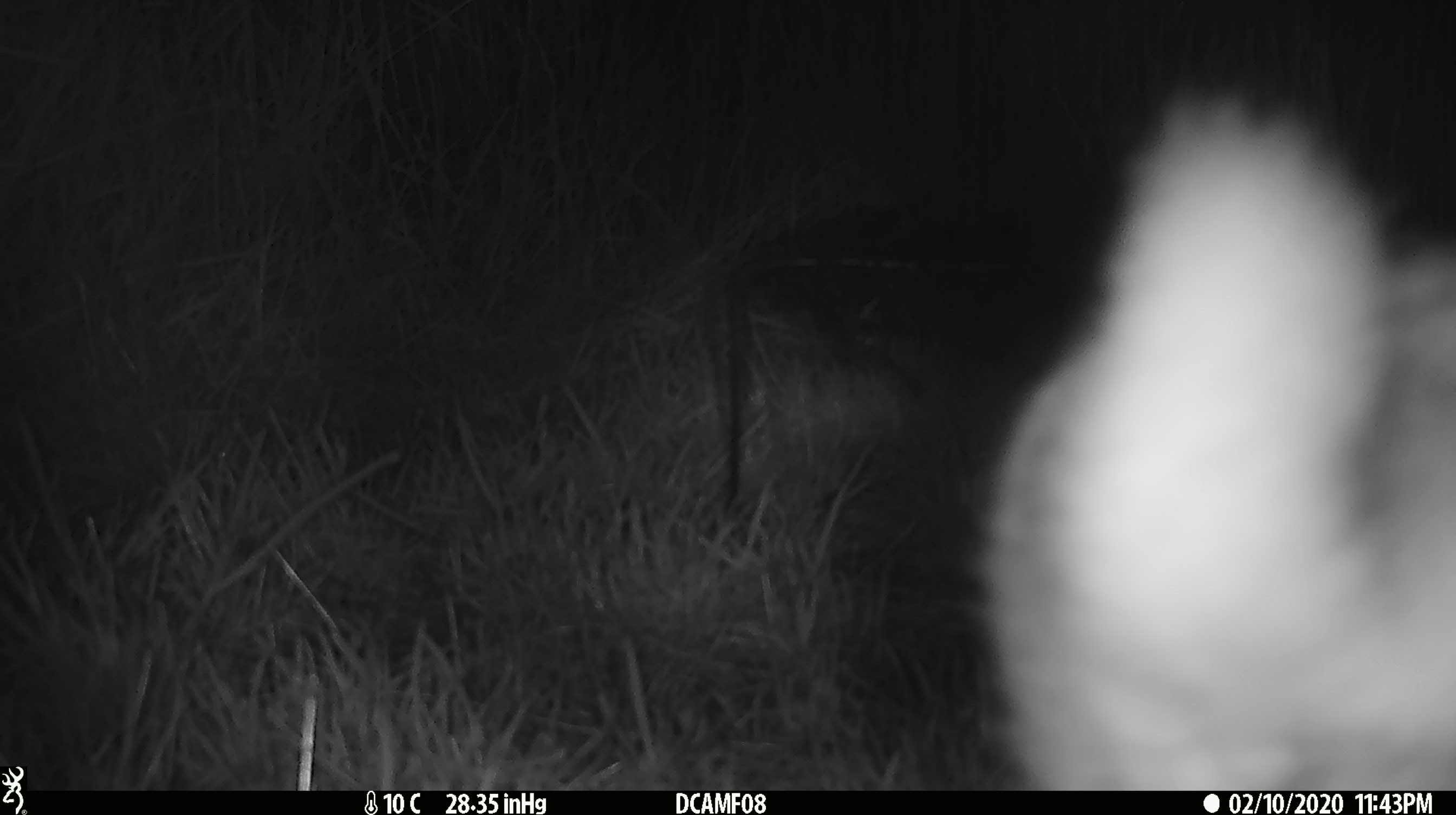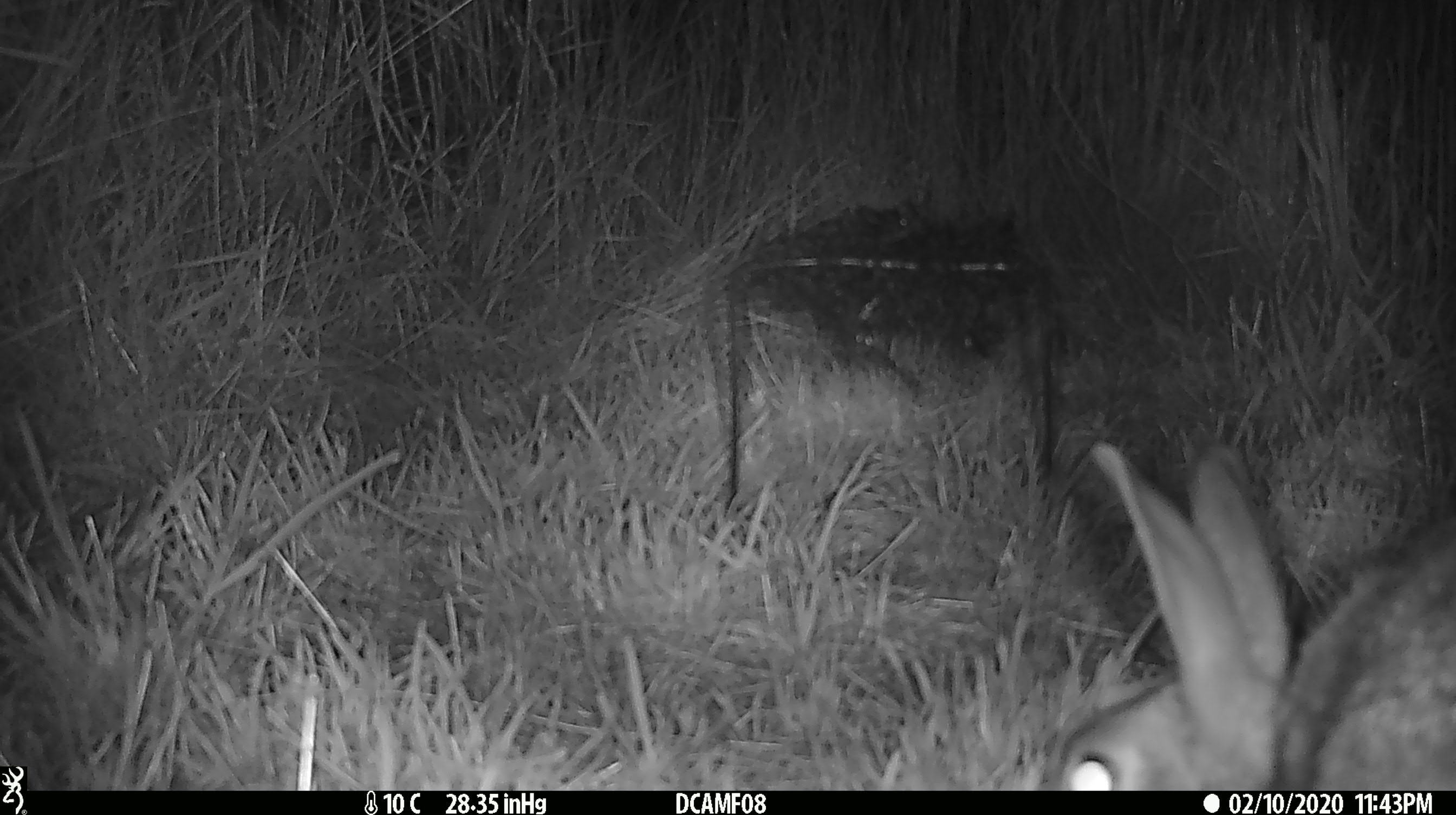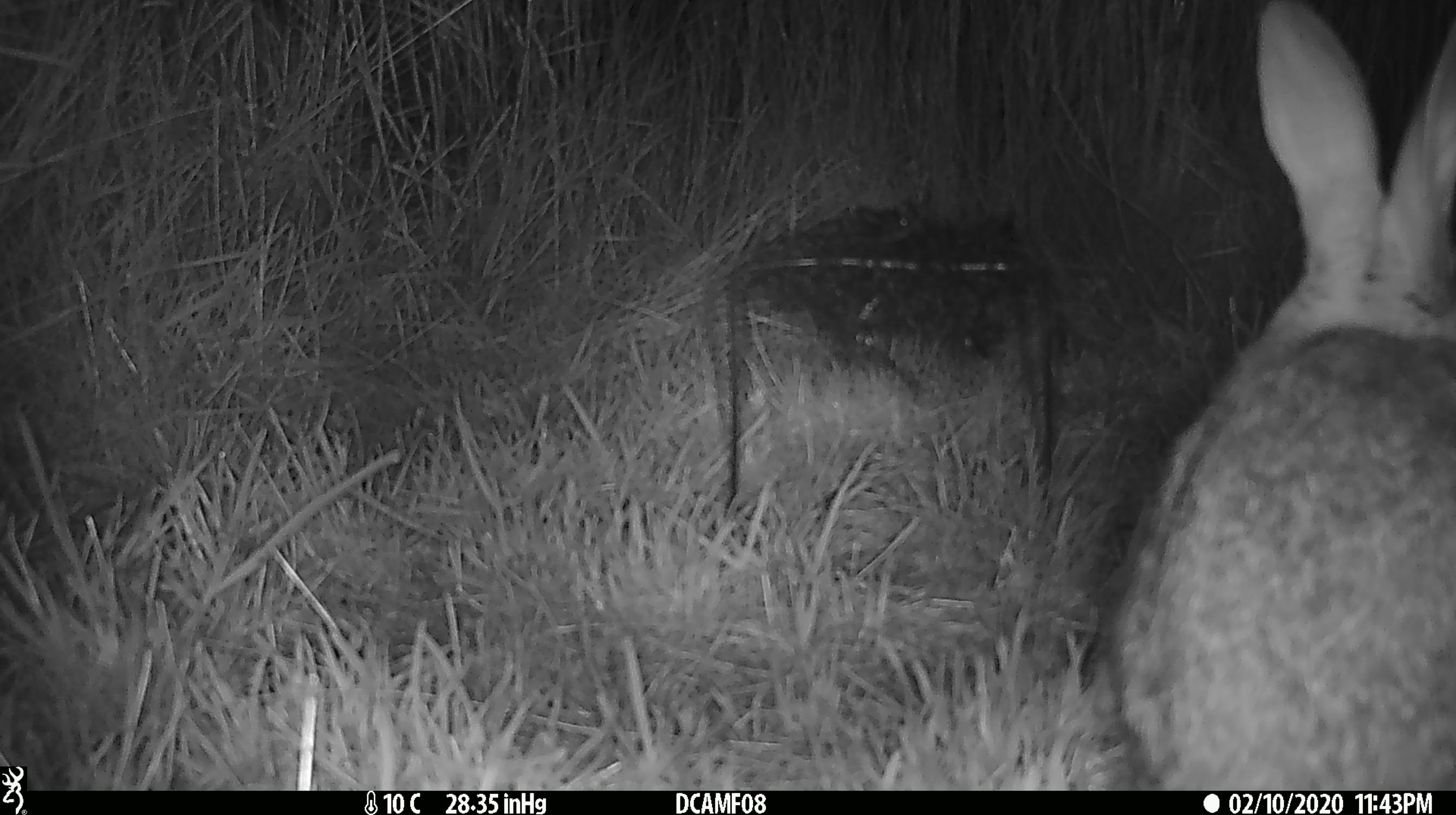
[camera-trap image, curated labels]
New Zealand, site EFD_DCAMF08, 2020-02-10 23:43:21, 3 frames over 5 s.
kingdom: Animalia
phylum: Chordata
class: Mammalia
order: Lagomorpha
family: Leporidae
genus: Oryctolagus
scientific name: Oryctolagus cuniculus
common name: european rabbit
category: rabbit